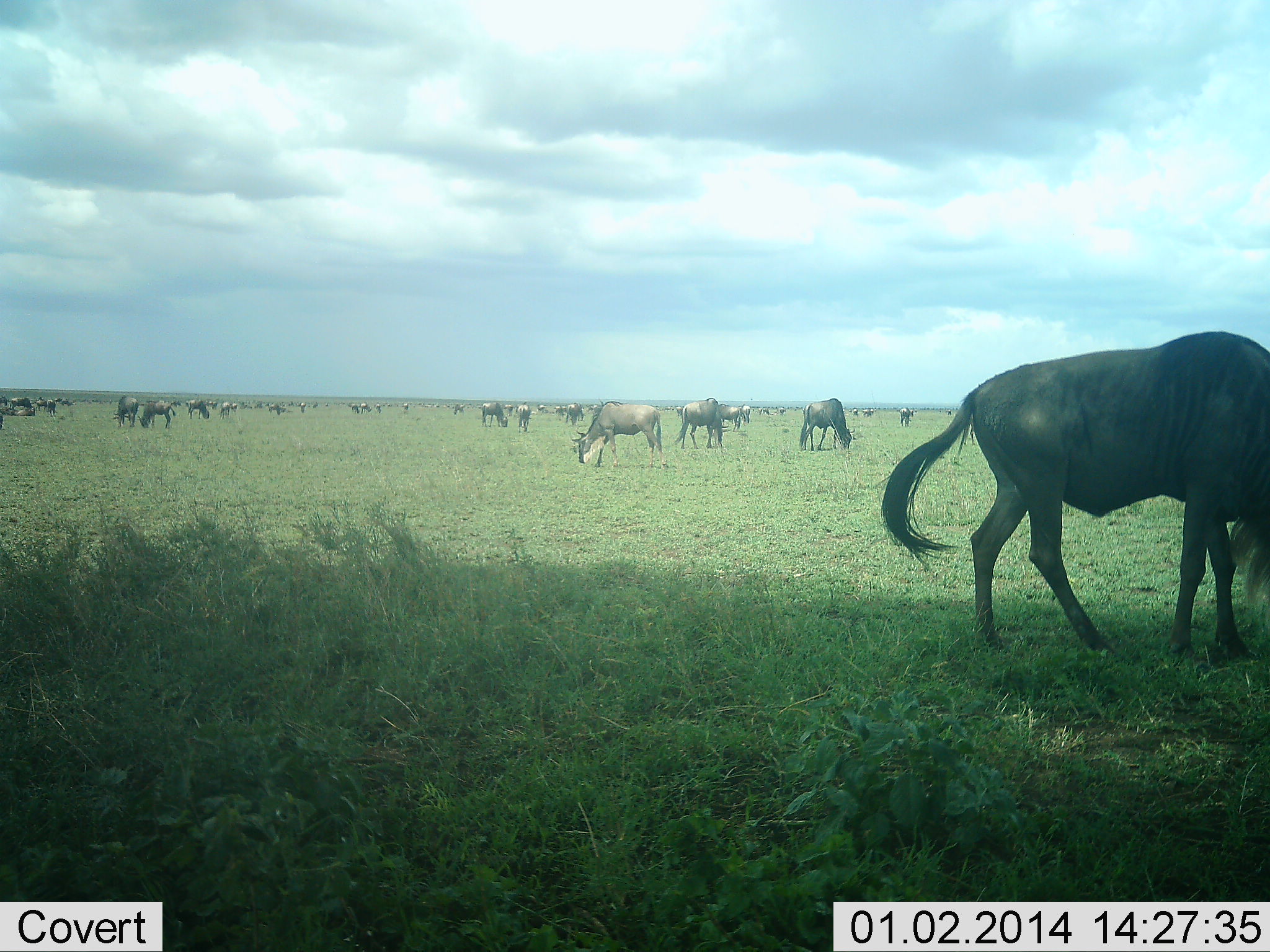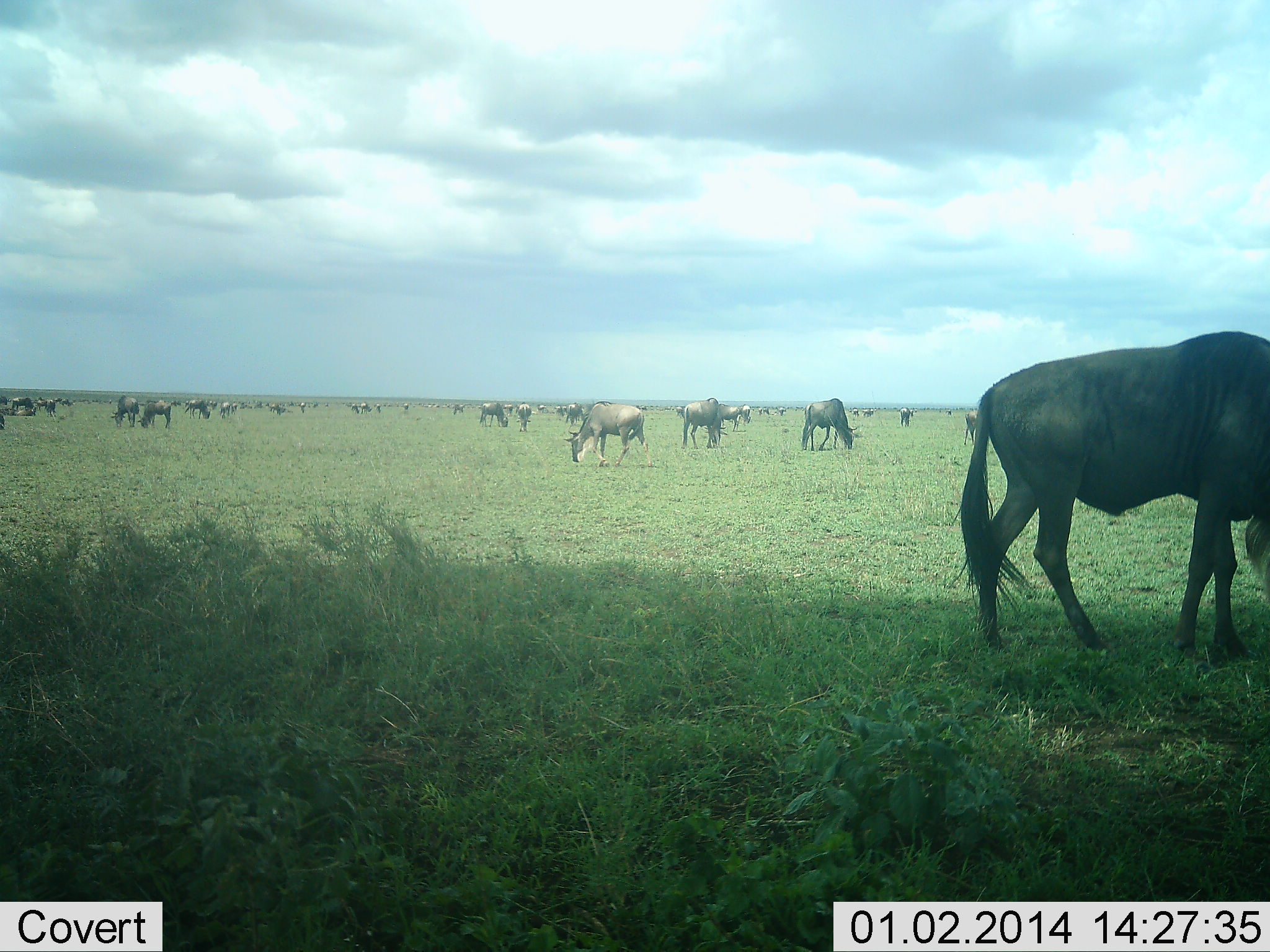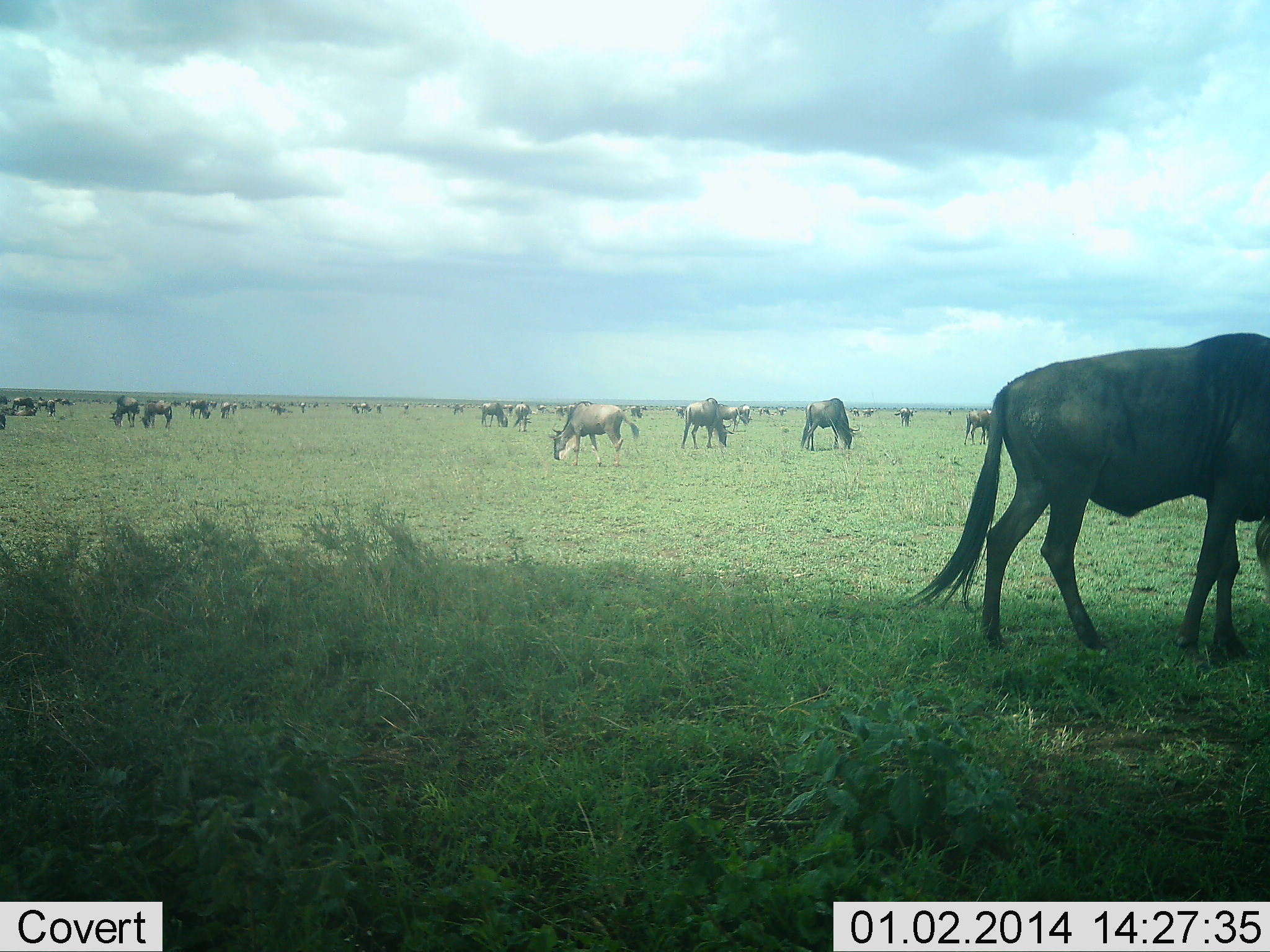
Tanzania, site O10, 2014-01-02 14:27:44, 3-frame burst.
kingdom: Animalia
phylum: Chordata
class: Mammalia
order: Artiodactyla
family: Bovidae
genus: Connochaetes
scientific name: Connochaetes taurinus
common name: blue wildebeest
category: wildebeest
Wildebeest (blue wildebeest) (Connochaetes taurinus), count 11-50. Behavior (volunteer vote fractions): standing 40%, resting 10%, moving 10%, interacting 10%. Young present (vote fraction): 0%. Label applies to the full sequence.